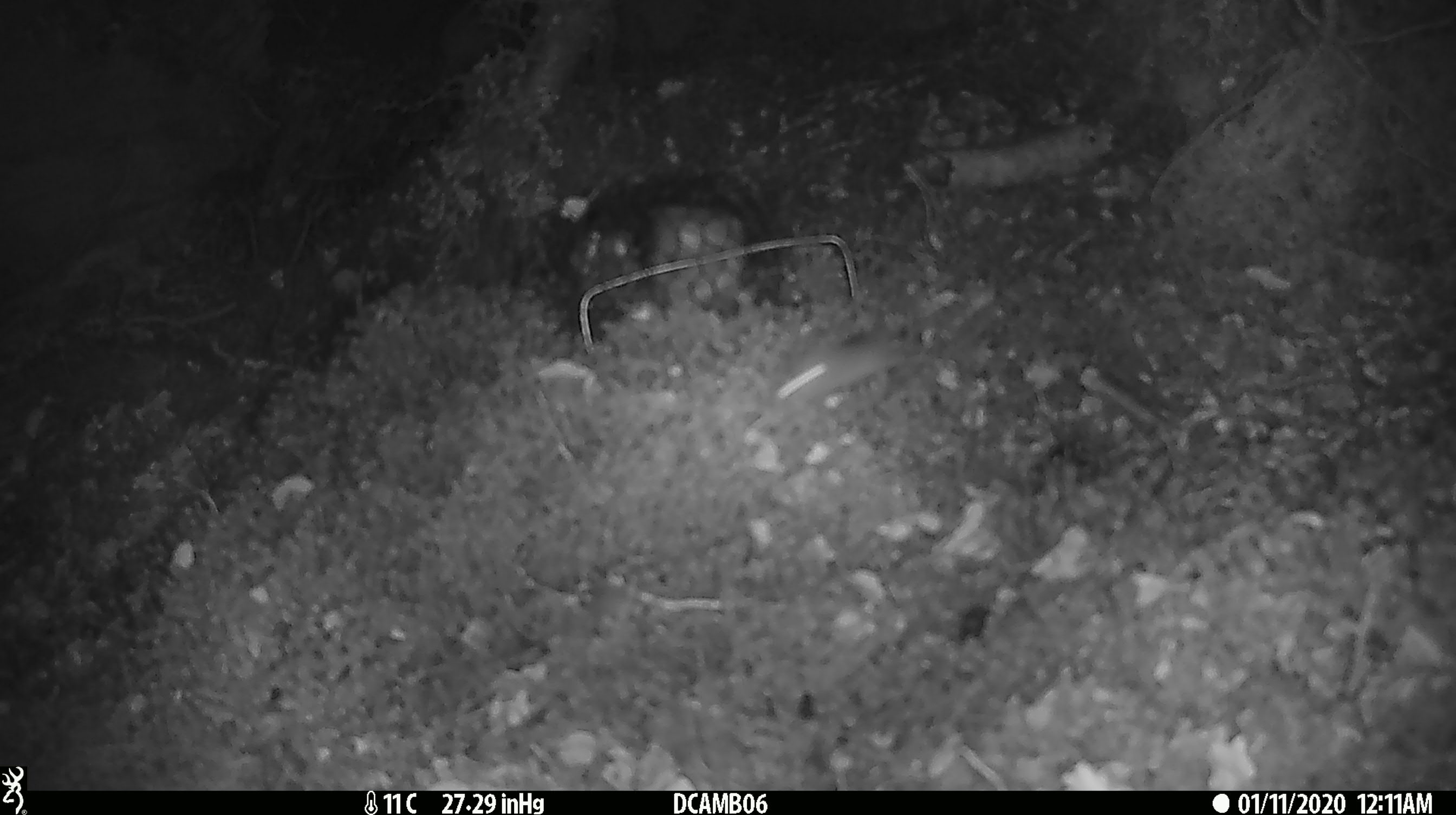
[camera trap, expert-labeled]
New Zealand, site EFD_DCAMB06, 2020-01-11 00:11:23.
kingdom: Animalia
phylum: Chordata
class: Mammalia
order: Rodentia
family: Muridae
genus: Mus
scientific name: Mus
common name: mouse